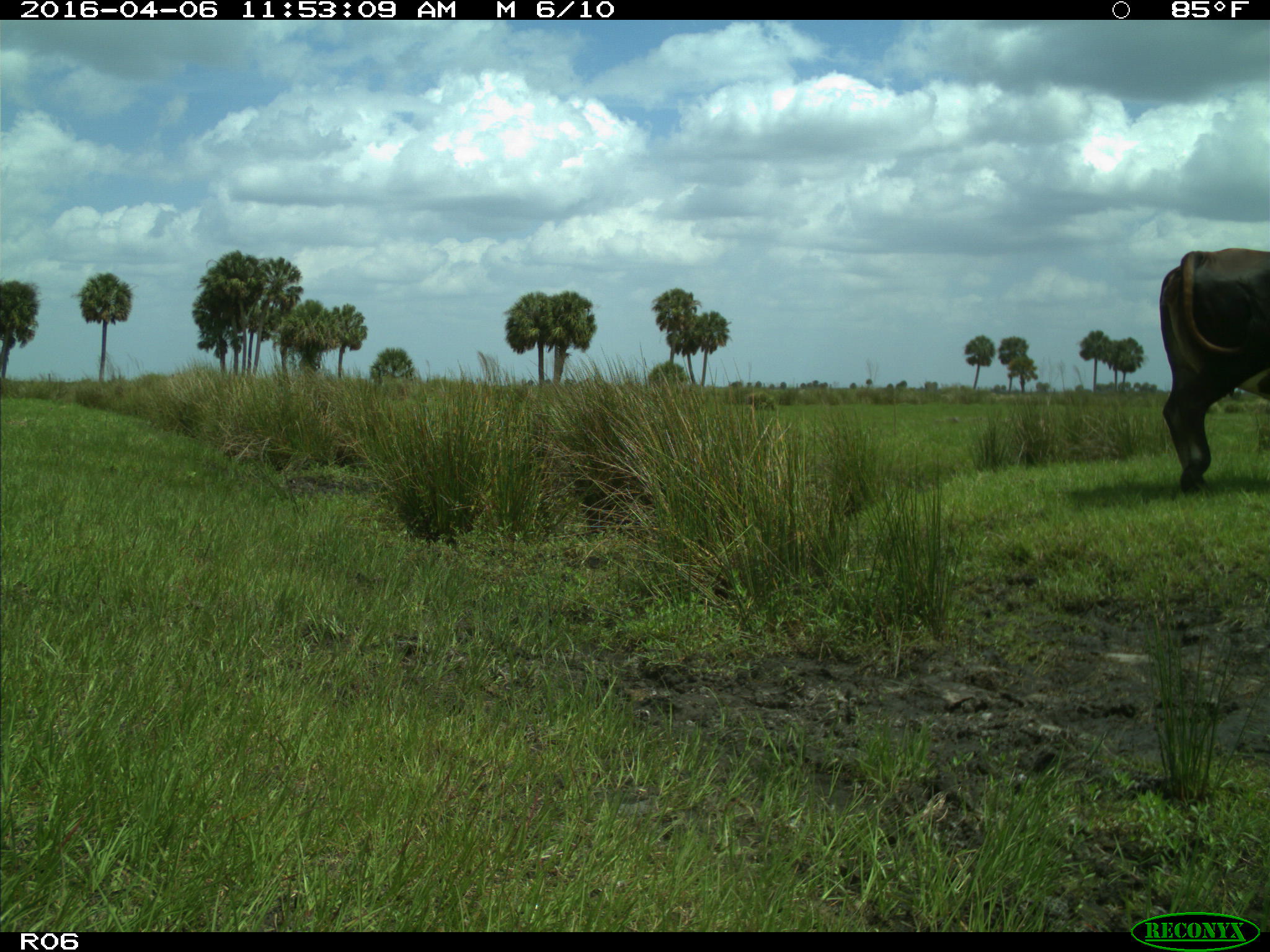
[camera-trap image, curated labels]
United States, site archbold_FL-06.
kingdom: Animalia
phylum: Chordata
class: Mammalia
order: Artiodactyla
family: Bovidae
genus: Bos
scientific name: Bos taurus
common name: domestic cow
Bos taurus (domestic cow).